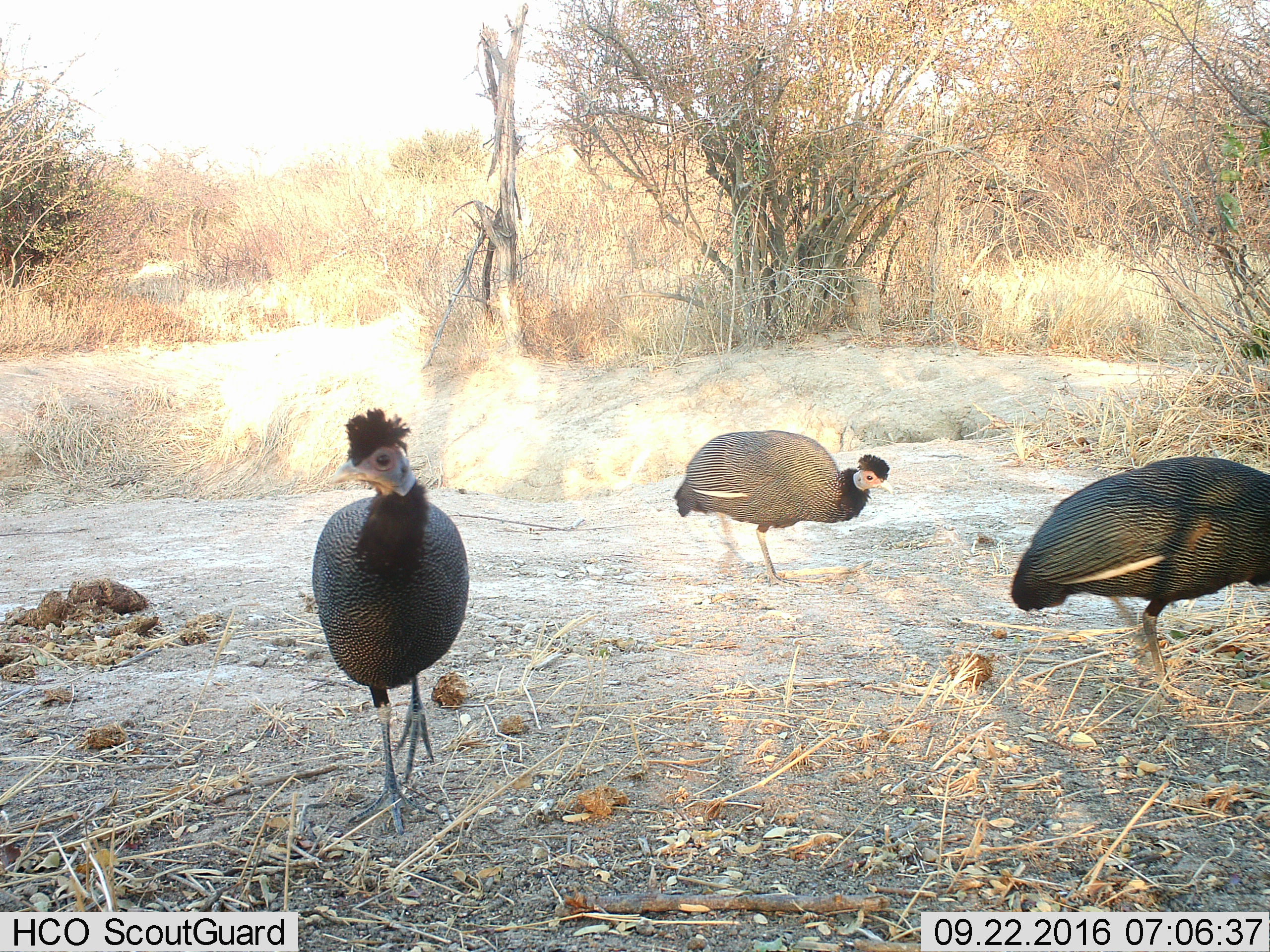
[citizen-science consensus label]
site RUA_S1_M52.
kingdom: Animalia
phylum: Chordata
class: Aves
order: Galliformes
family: Numididae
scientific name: Numididae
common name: guineafowl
Guineafowl (Numididae), count 3. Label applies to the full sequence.